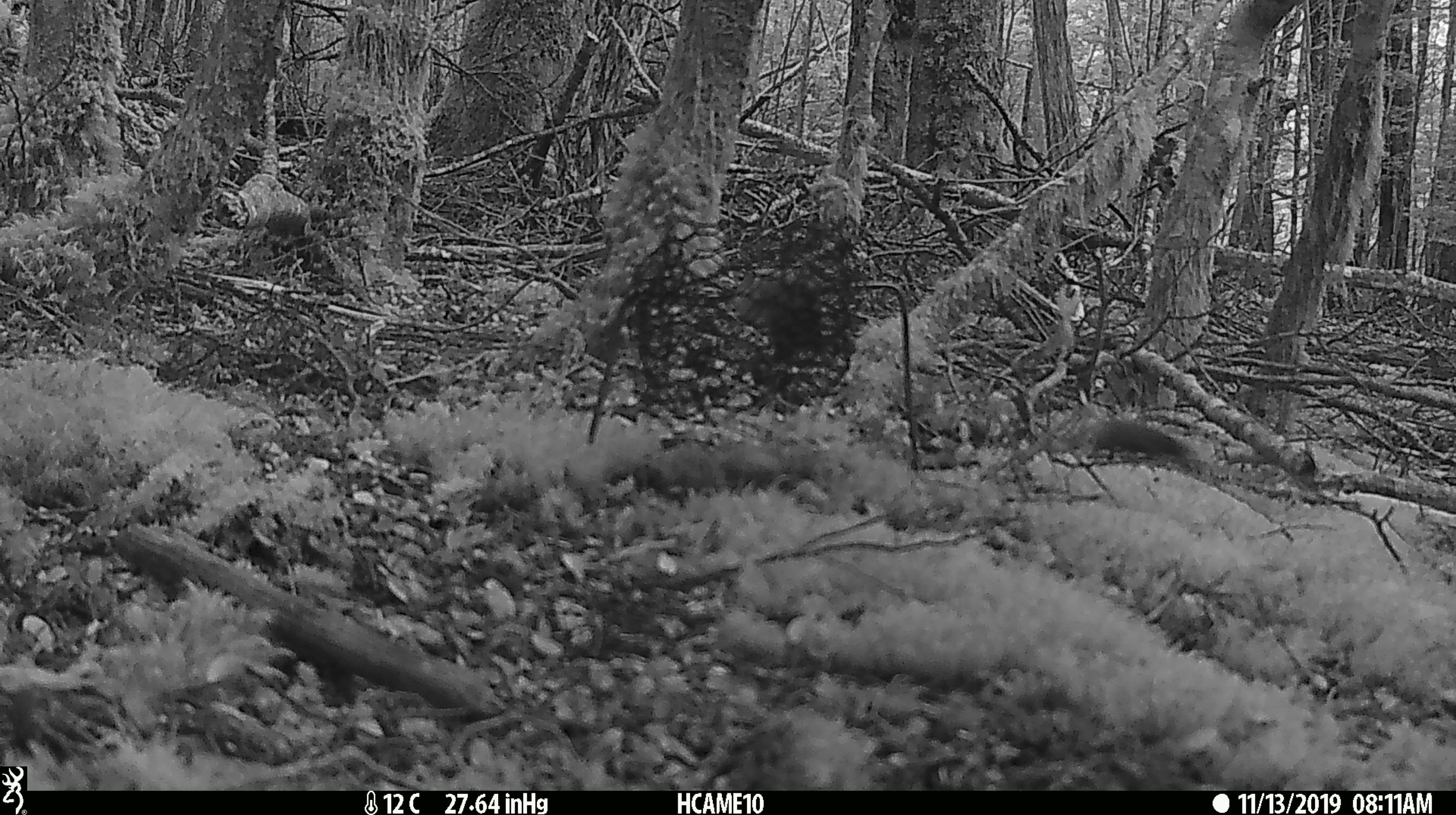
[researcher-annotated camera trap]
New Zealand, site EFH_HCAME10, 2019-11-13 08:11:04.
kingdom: Animalia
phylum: Chordata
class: Mammalia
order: Rodentia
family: Muridae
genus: Mus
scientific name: Mus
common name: mouse